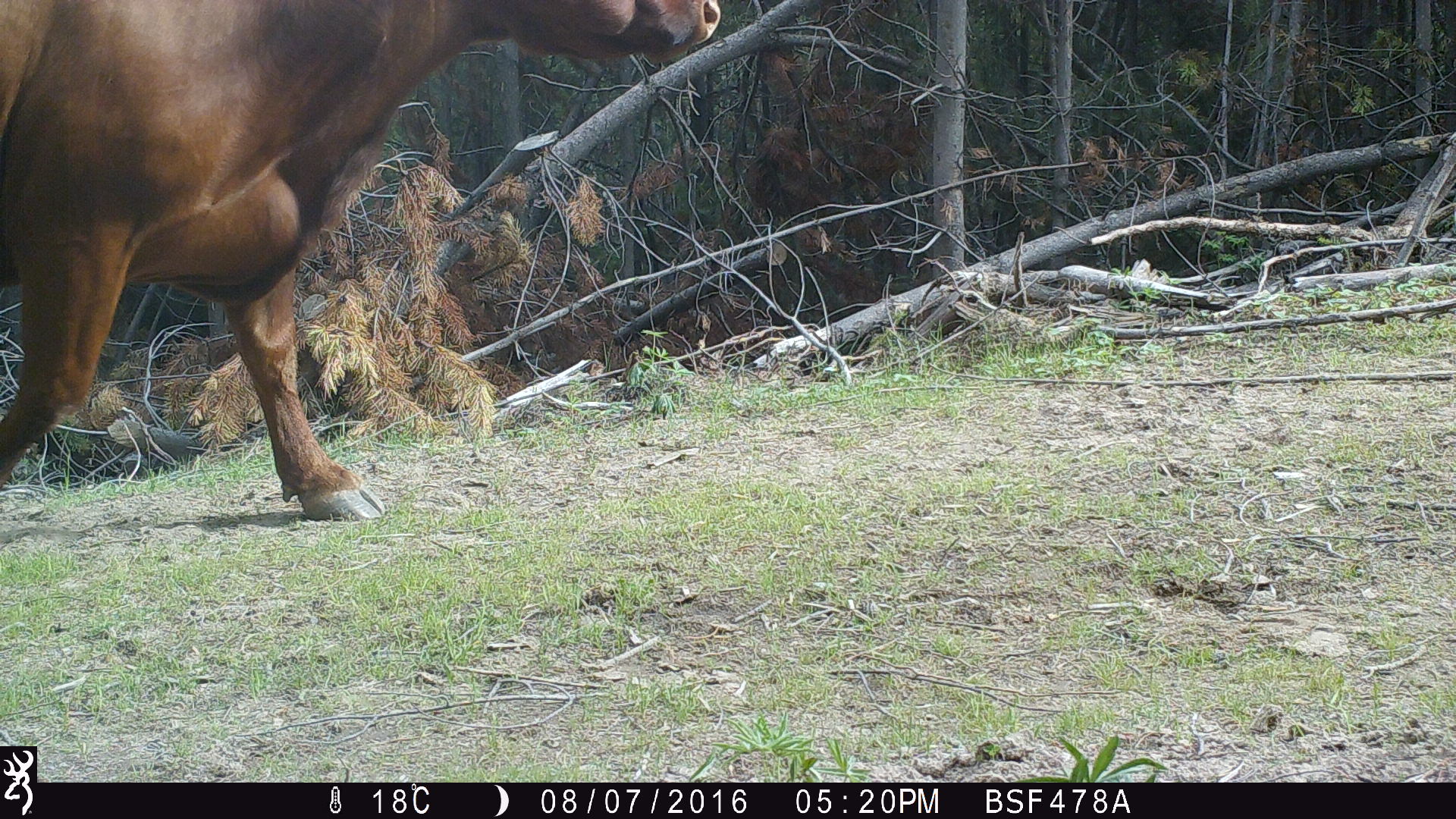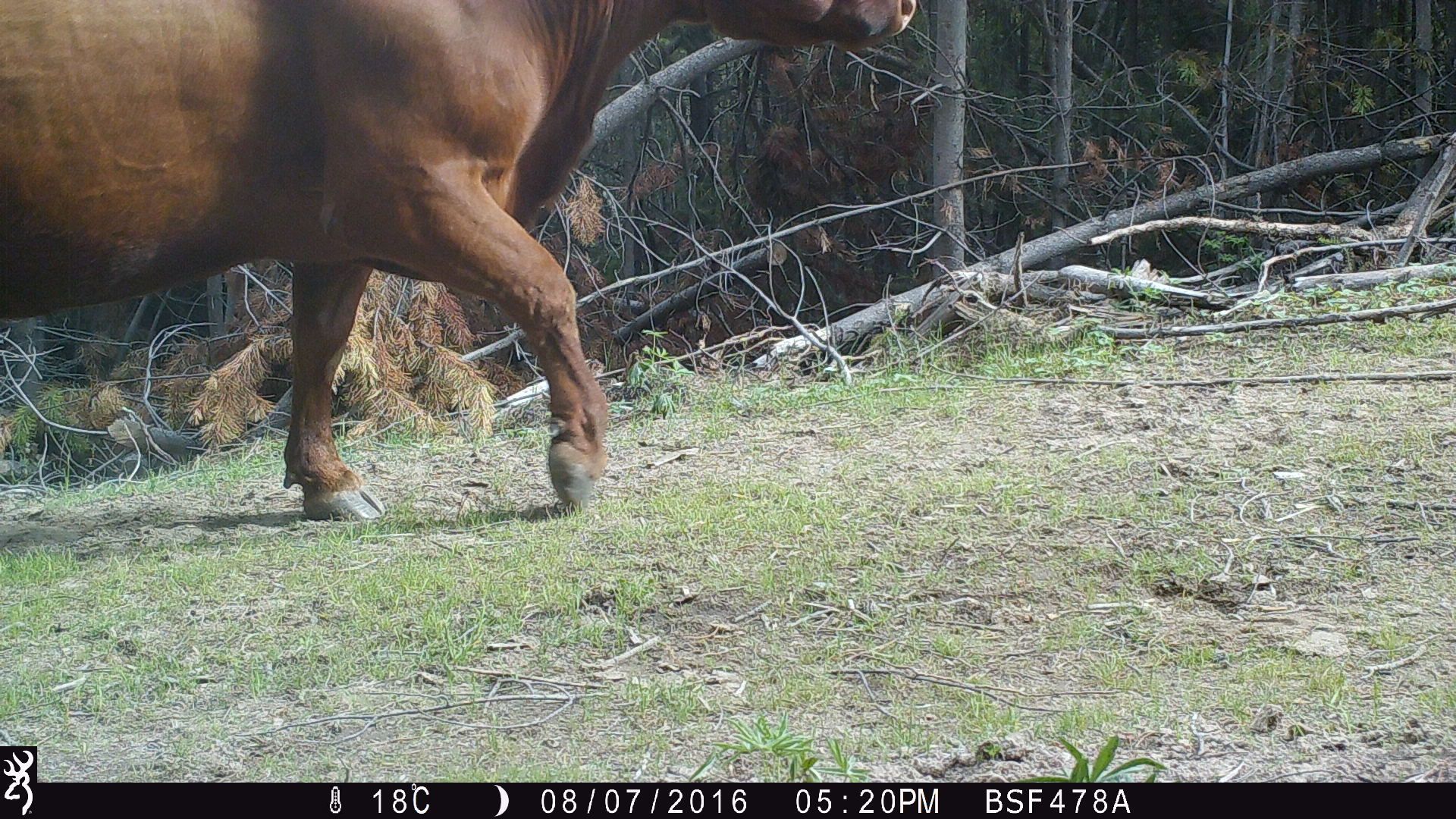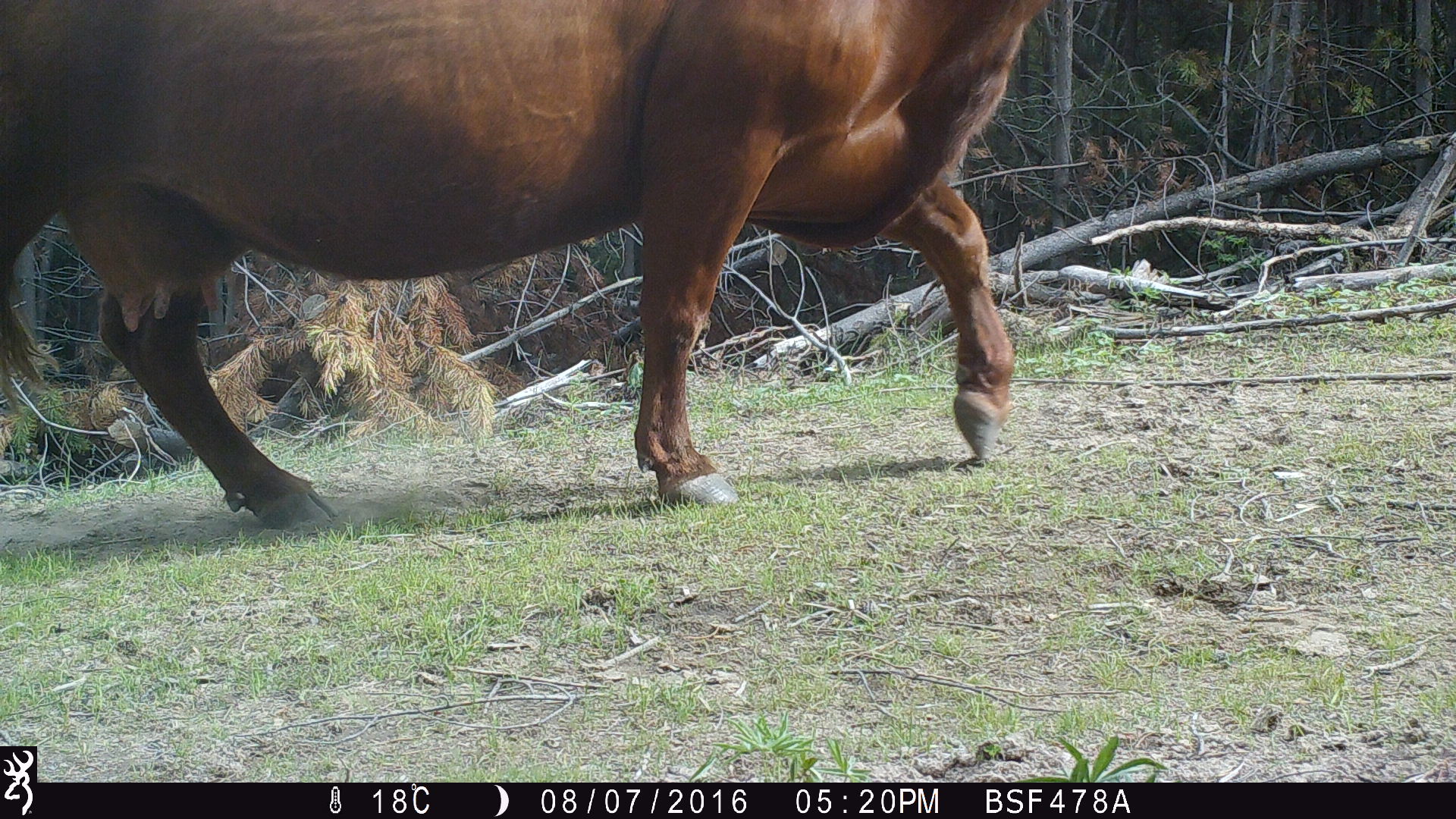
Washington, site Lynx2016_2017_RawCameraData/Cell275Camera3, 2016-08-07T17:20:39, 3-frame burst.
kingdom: Animalia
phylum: Chordata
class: Mammalia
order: Artiodactyla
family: Bovidae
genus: Bos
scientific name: Bos taurus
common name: domestic cattle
Domestic cattle (Bos taurus). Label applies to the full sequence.